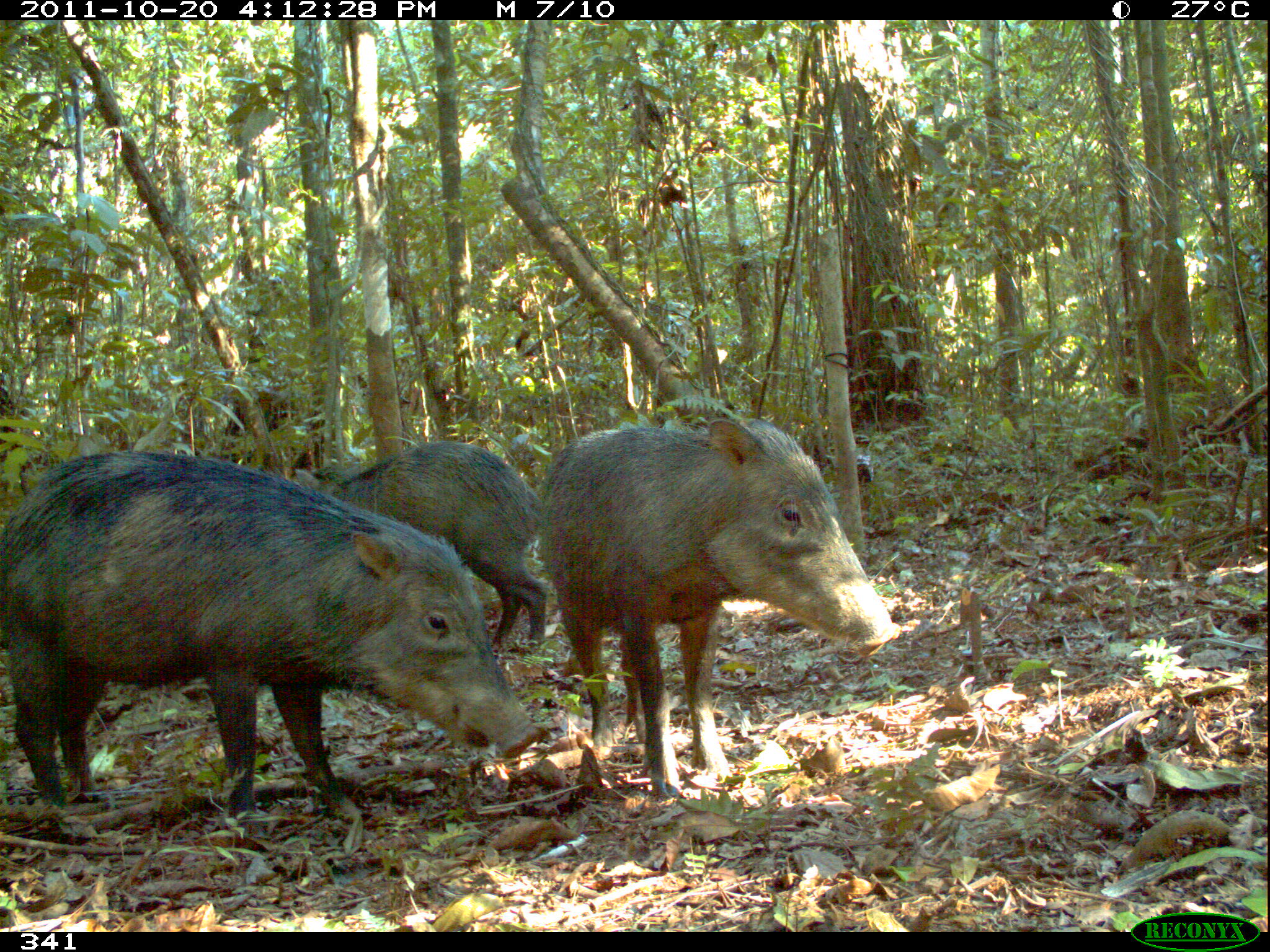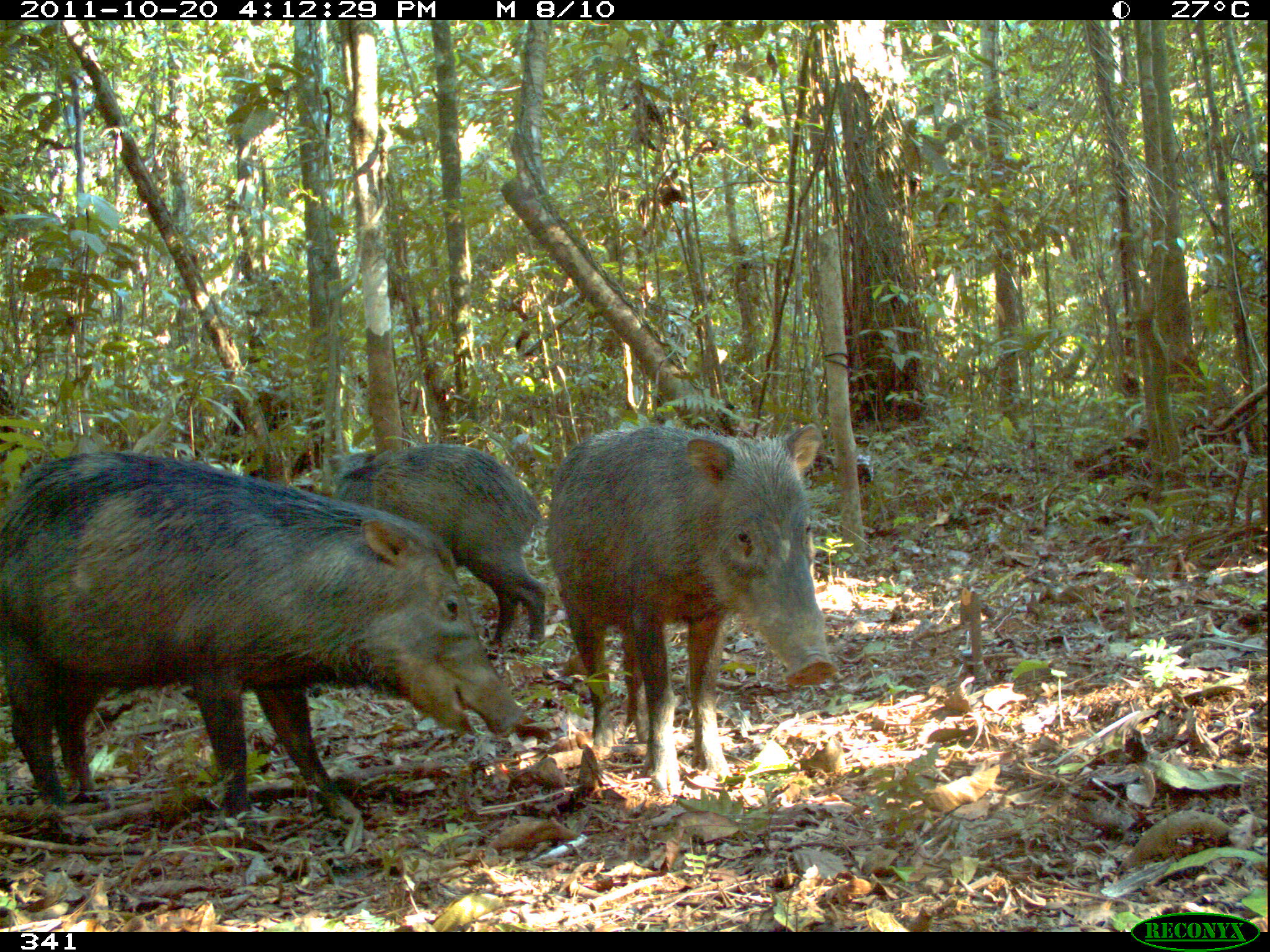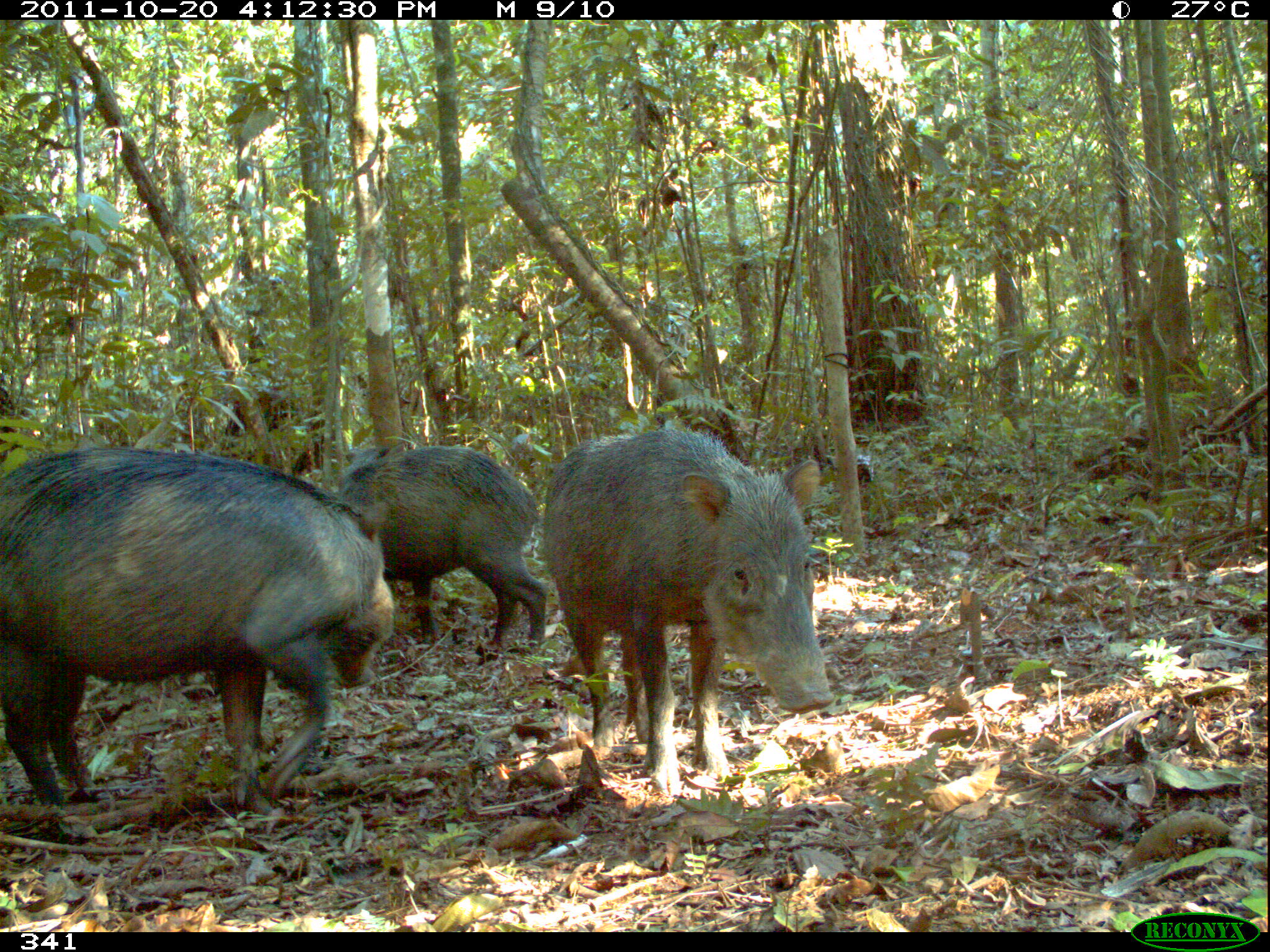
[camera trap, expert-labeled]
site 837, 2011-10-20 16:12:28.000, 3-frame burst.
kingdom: Animalia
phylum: Chordata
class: Mammalia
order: Artiodactyla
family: Tayassuidae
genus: Tayassu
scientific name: Tayassu pecari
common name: white-lipped peccary